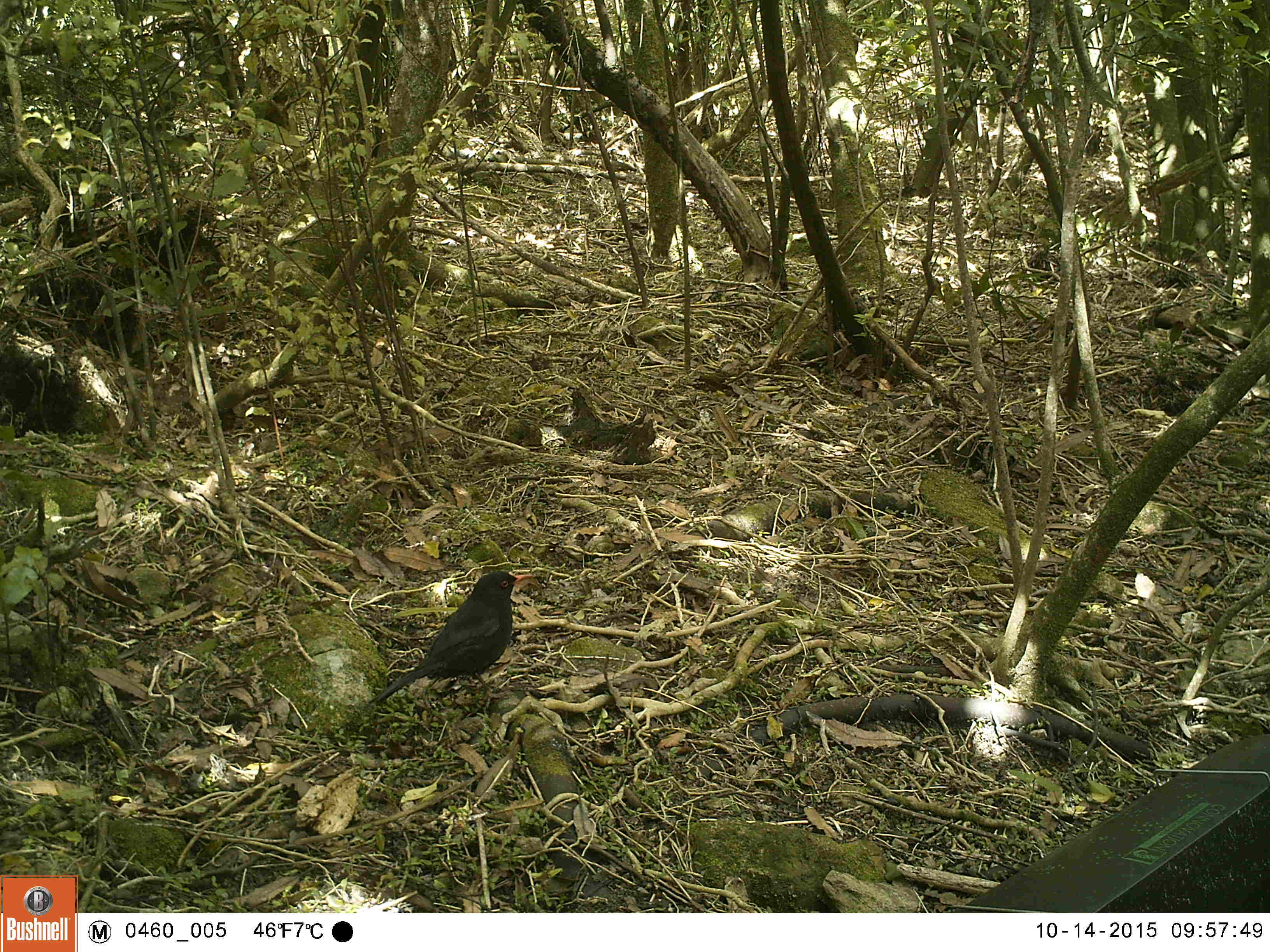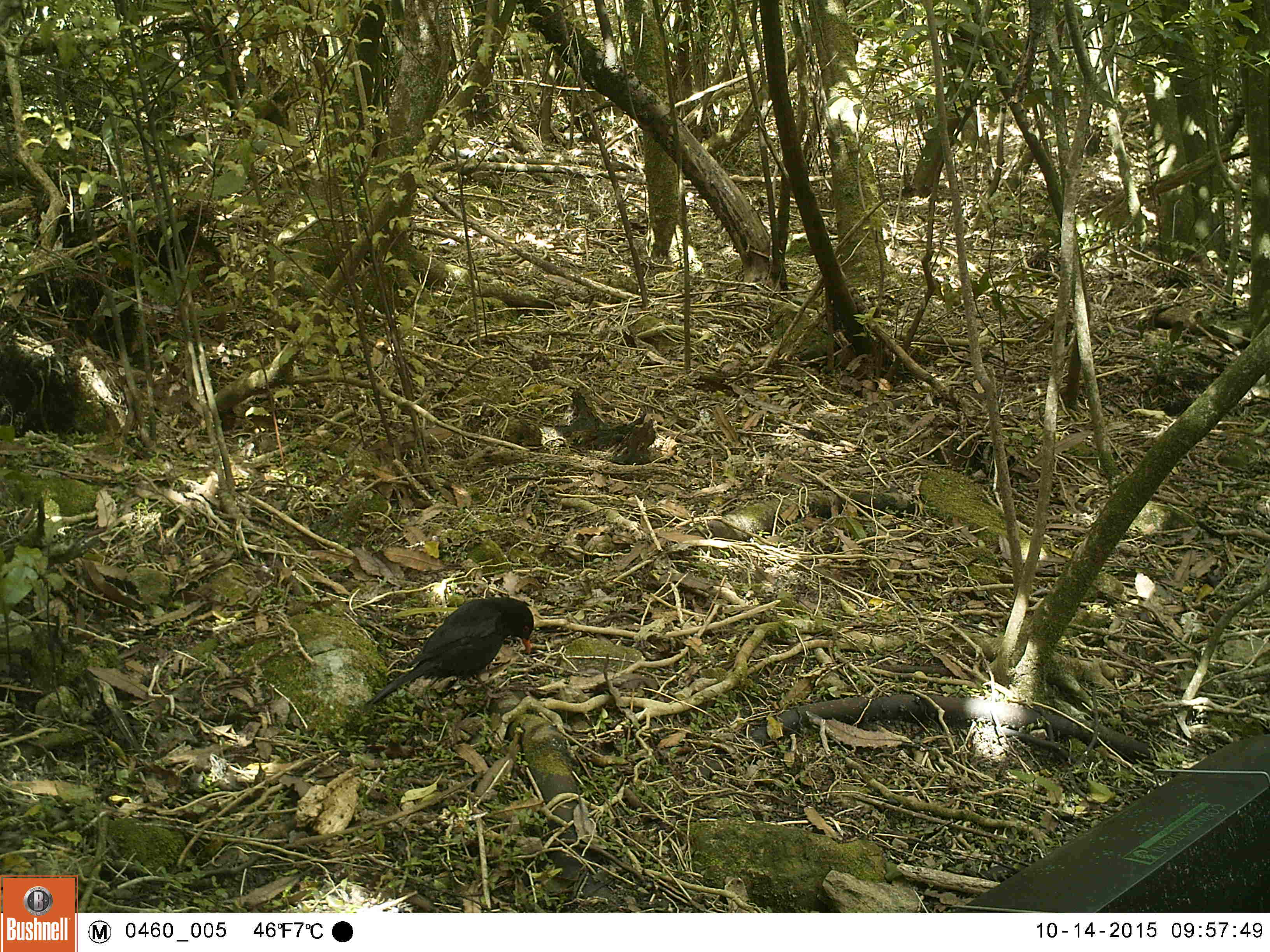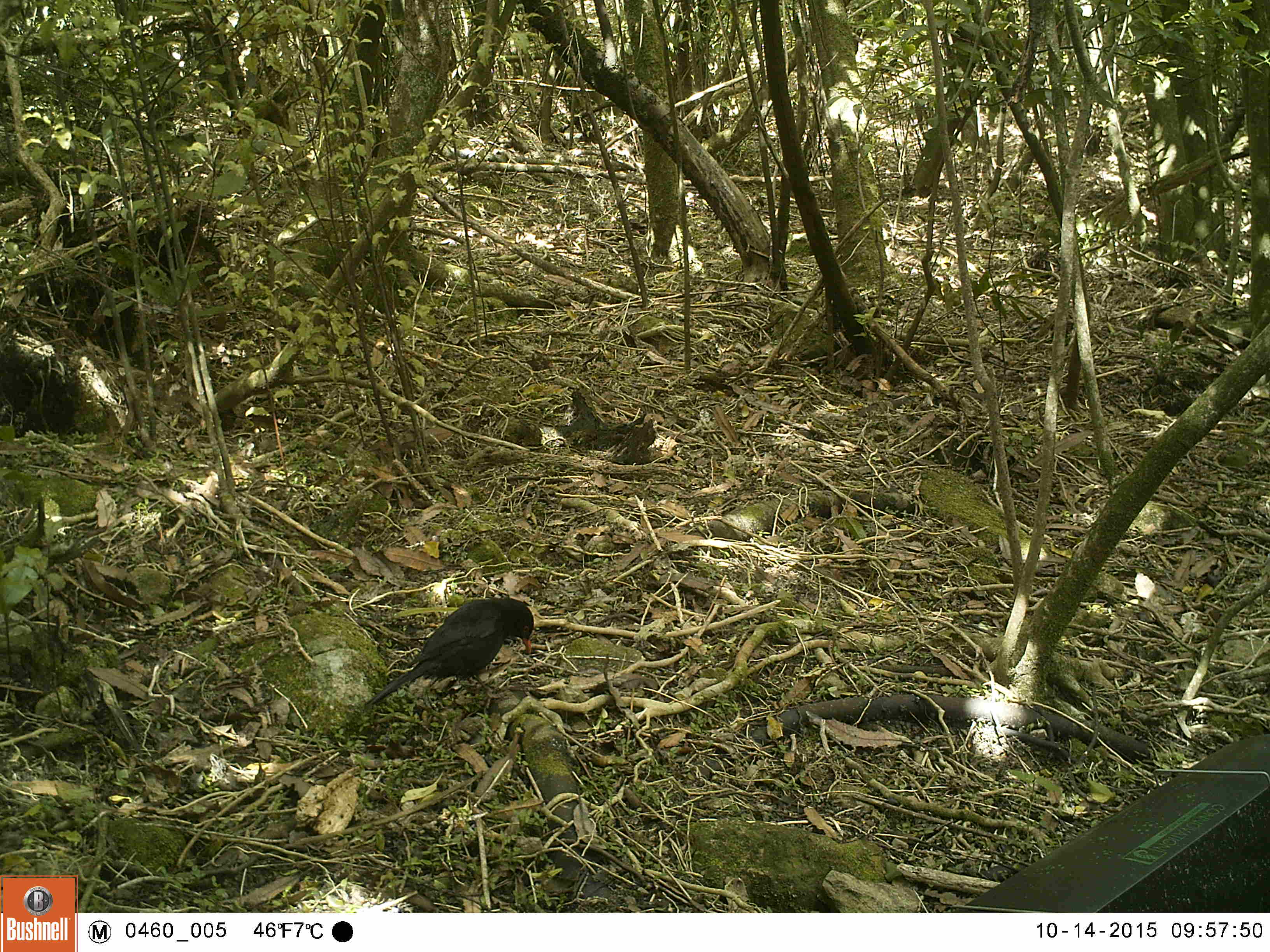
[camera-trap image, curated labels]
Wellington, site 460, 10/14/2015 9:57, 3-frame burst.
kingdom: Animalia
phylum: Chordata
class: Aves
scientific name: Aves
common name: bird